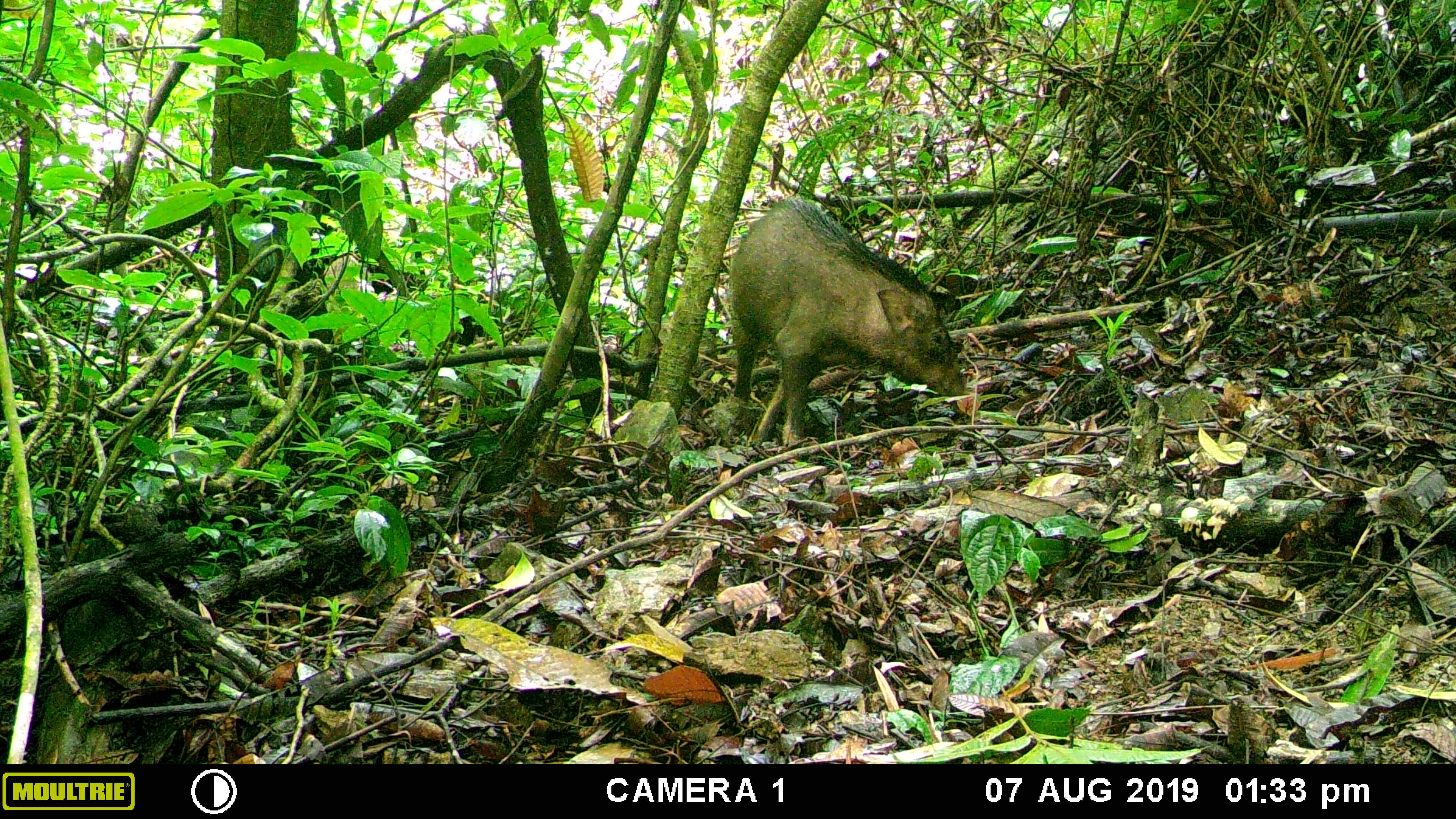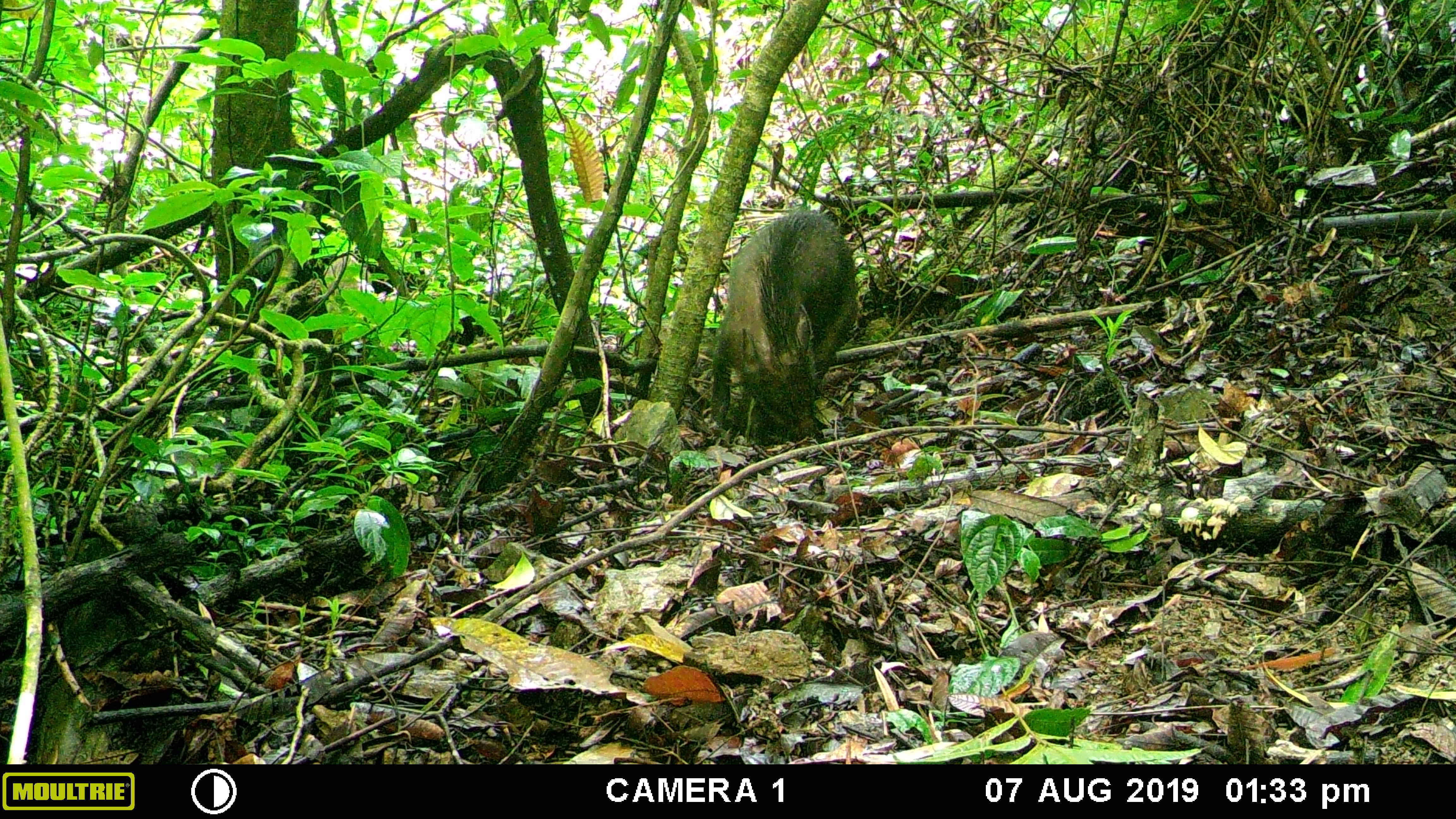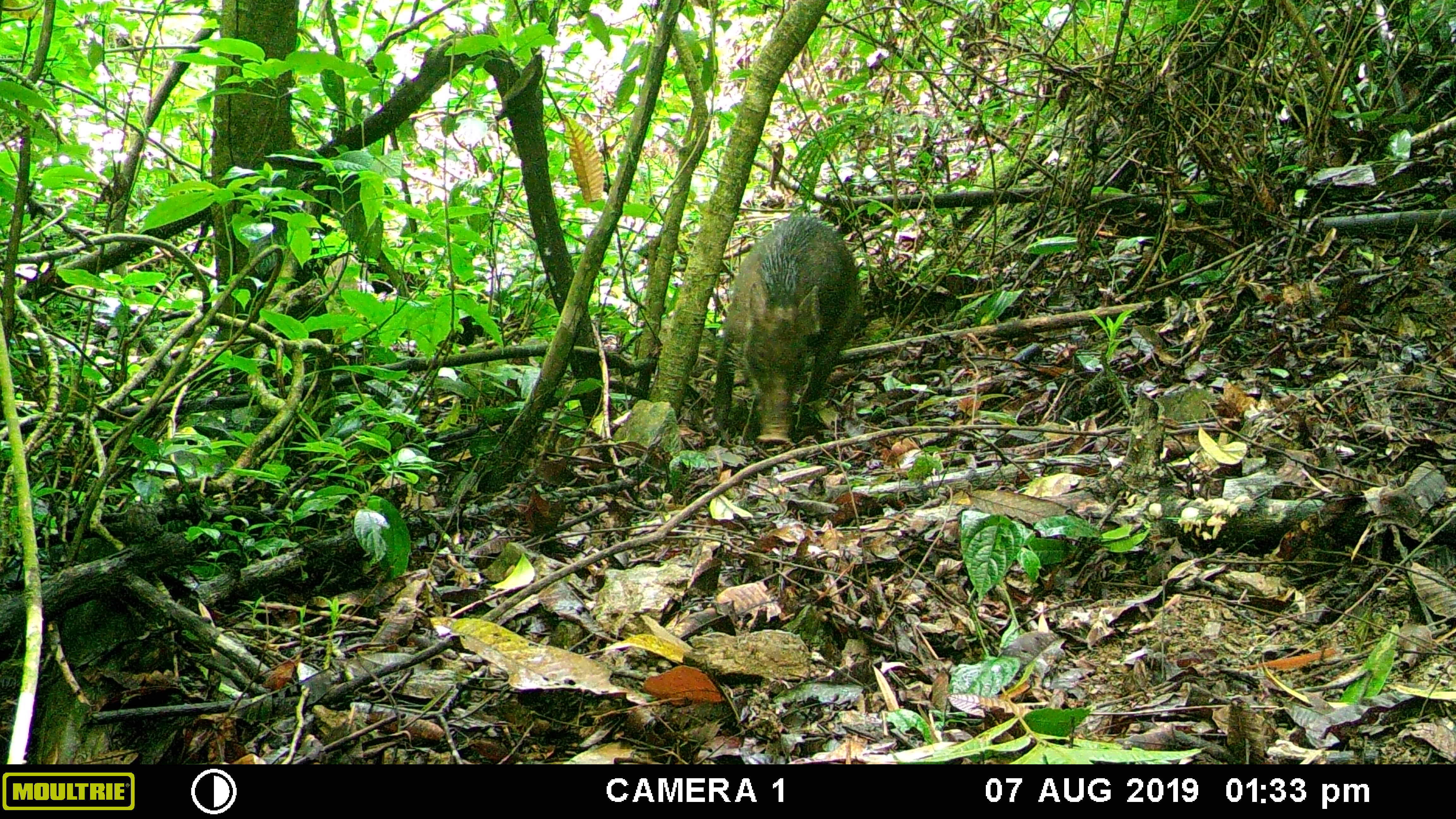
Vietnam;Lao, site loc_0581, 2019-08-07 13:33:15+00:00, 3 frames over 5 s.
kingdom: Animalia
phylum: Chordata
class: Mammalia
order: Artiodactyla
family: Suidae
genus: Sus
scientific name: Sus scrofa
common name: eurasian wild pig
Eurasian wild pig (Sus scrofa). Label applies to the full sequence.